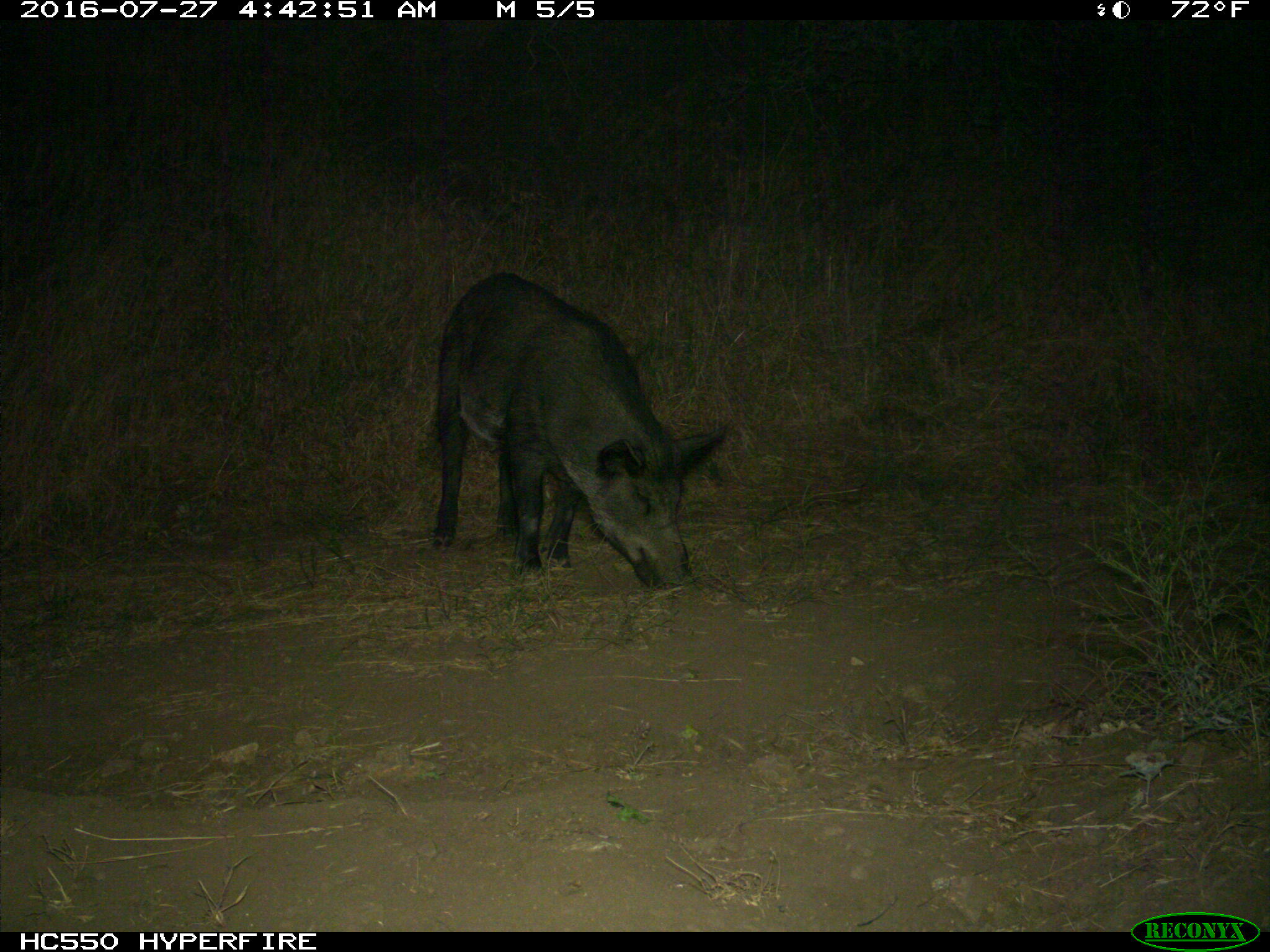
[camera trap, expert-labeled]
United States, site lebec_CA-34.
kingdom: Animalia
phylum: Chordata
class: Mammalia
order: Artiodactyla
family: Suidae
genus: Sus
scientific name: Sus scrofa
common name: wild boar